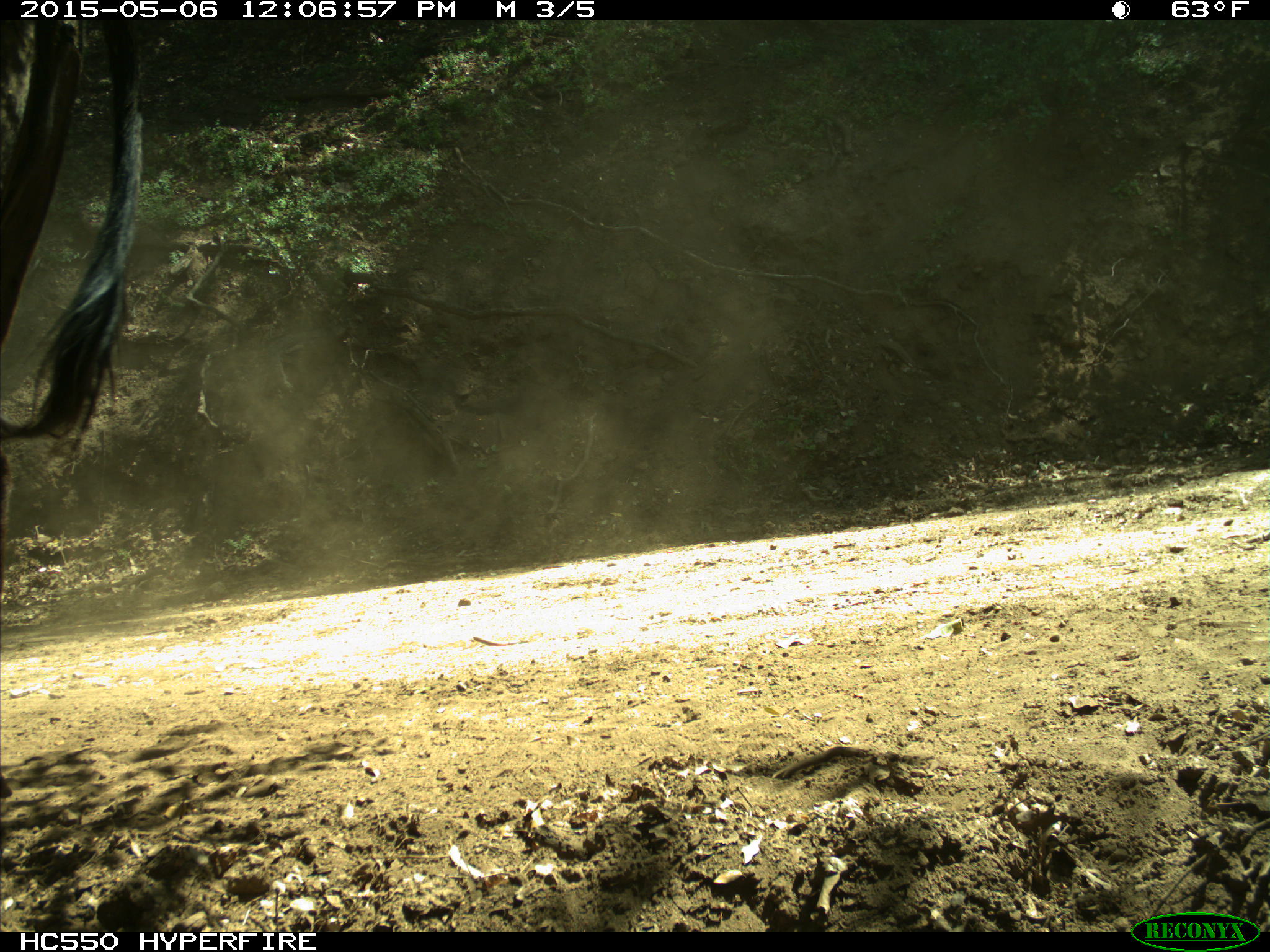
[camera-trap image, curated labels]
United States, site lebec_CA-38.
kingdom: Animalia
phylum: Chordata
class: Mammalia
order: Artiodactyla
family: Bovidae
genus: Bos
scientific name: Bos taurus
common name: domestic cow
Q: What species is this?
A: Bos taurus (domestic cow).